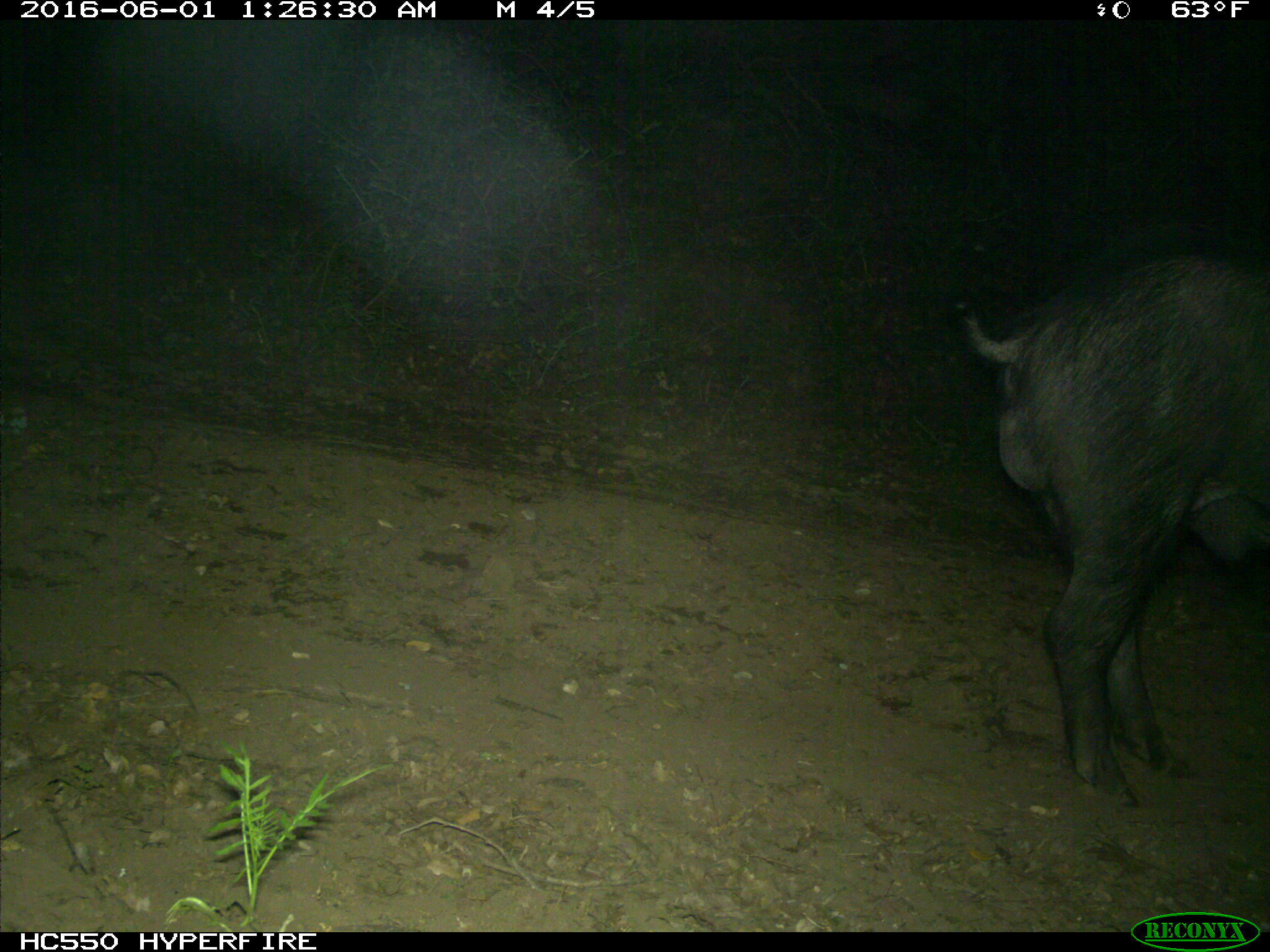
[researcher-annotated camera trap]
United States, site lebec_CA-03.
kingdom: Animalia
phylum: Chordata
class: Mammalia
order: Artiodactyla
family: Suidae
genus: Sus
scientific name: Sus scrofa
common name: wild boar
Sus scrofa (wild boar).